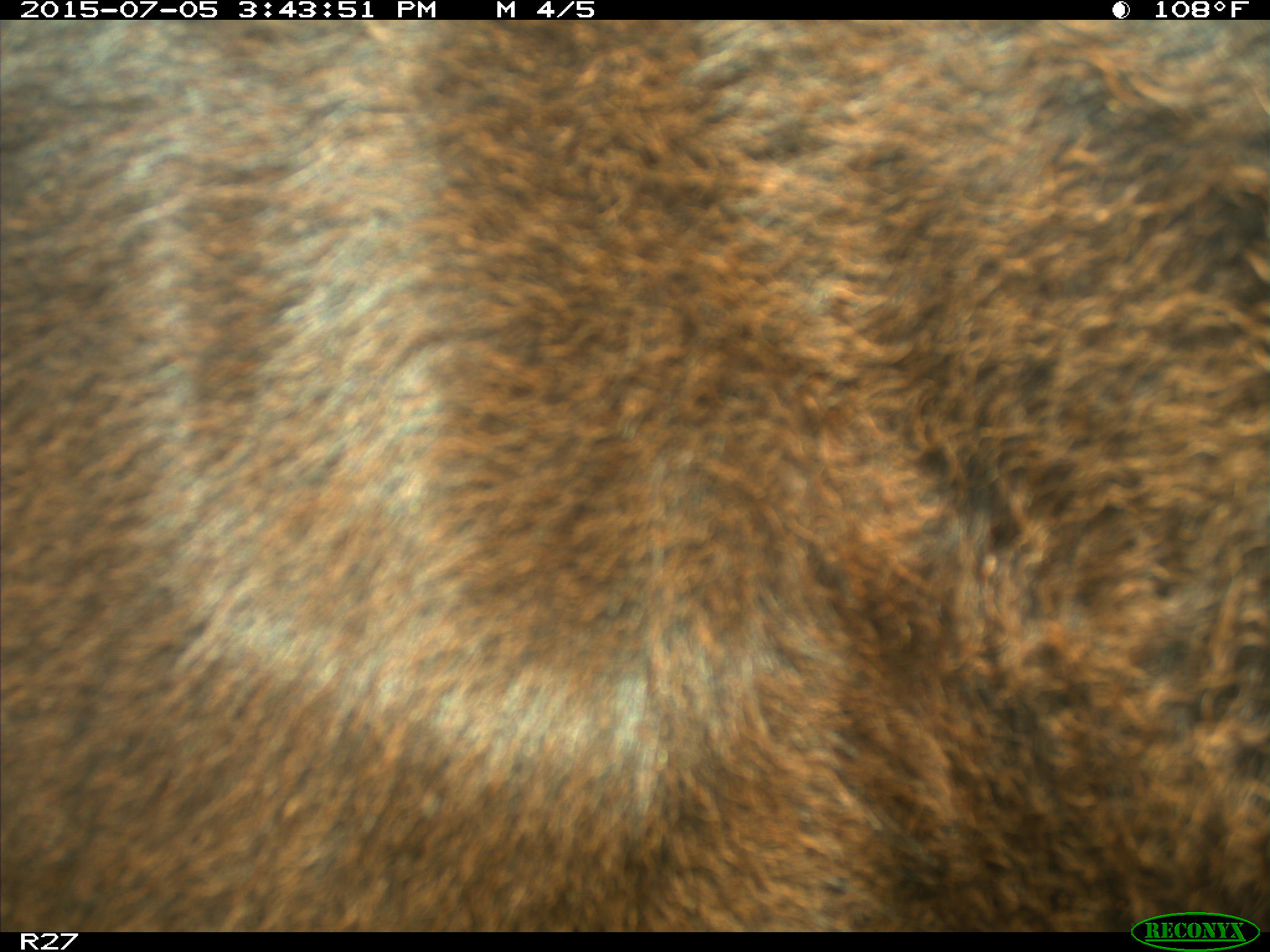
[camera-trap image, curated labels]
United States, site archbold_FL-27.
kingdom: Animalia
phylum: Chordata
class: Mammalia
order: Artiodactyla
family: Bovidae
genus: Bos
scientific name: Bos taurus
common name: domestic cow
Bos taurus (domestic cow).